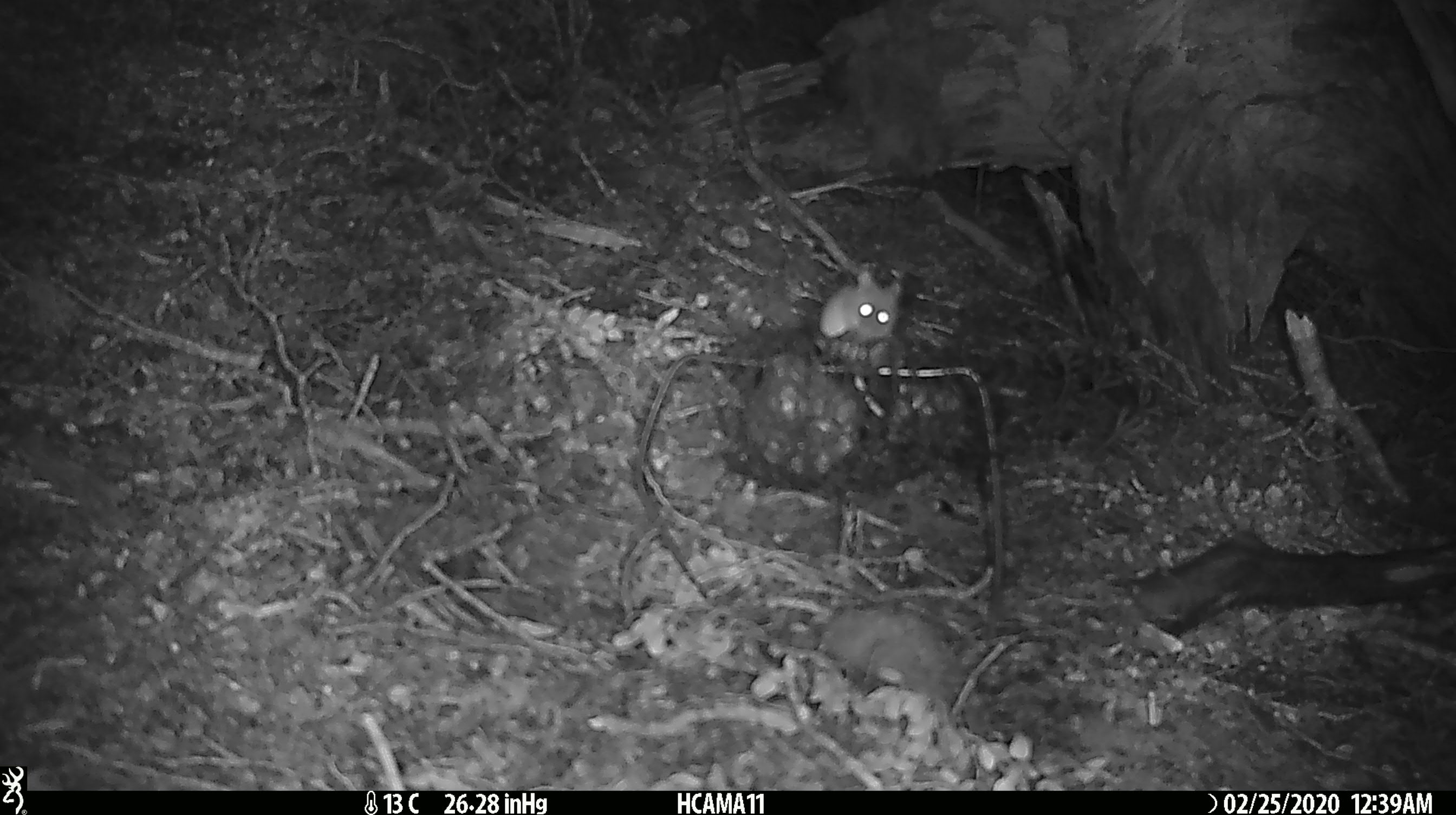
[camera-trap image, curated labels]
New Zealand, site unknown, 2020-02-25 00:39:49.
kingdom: Animalia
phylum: Chordata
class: Mammalia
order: Rodentia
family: Muridae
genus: Mus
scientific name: Mus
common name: mouse